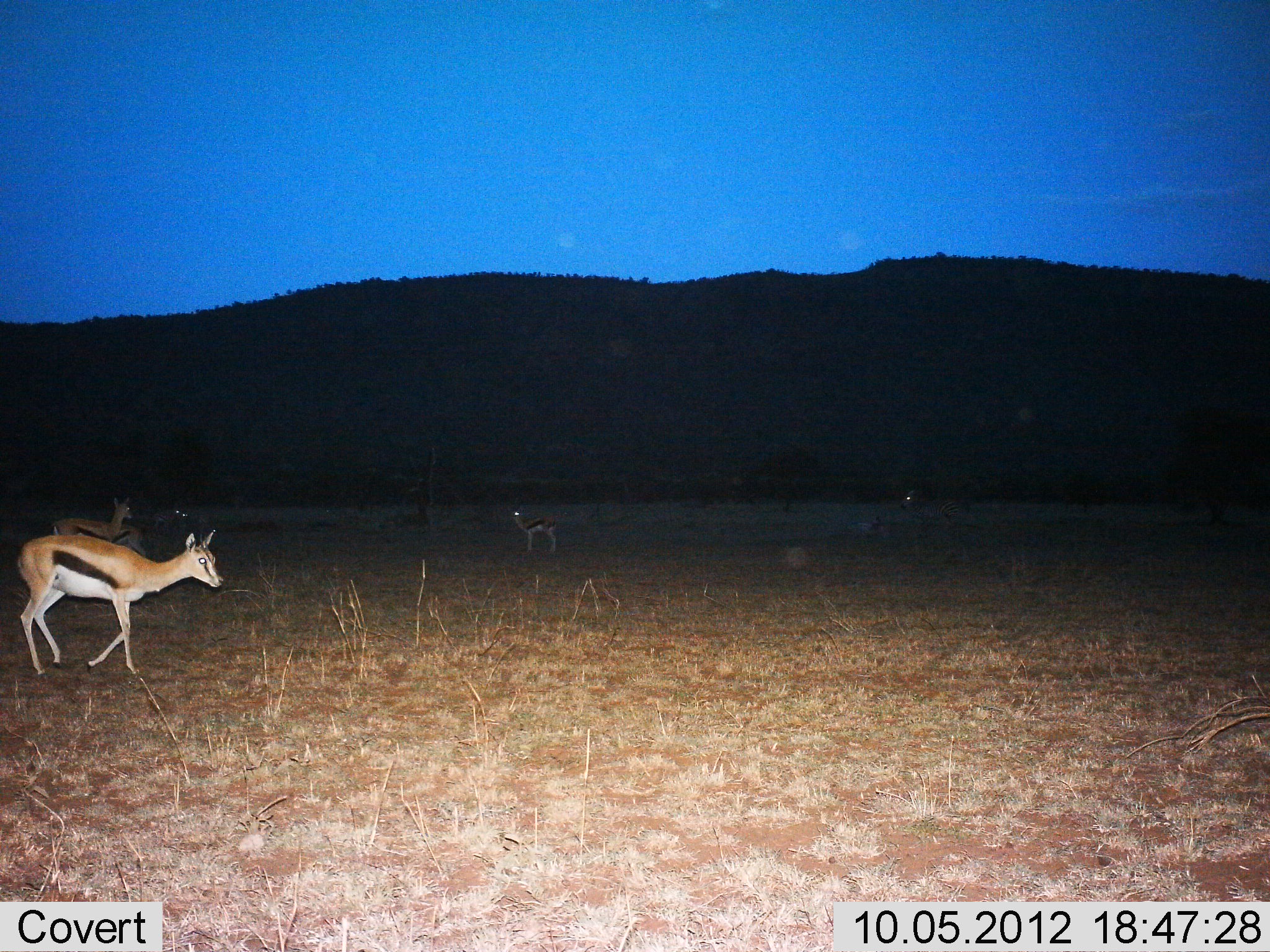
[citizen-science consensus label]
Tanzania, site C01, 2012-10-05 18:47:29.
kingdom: Animalia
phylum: Chordata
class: Mammalia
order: Artiodactyla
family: Bovidae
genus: Eudorcas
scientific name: Eudorcas thomsonii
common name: thomson's gazelle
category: gazellethomsons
Gazellethomsons (thomson's gazelle) (Eudorcas thomsonii), count 4. Behavior (volunteer vote fractions): standing 90%, resting 10%, moving 70%, interacting 0%. Young present (vote fraction): 10%. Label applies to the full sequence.